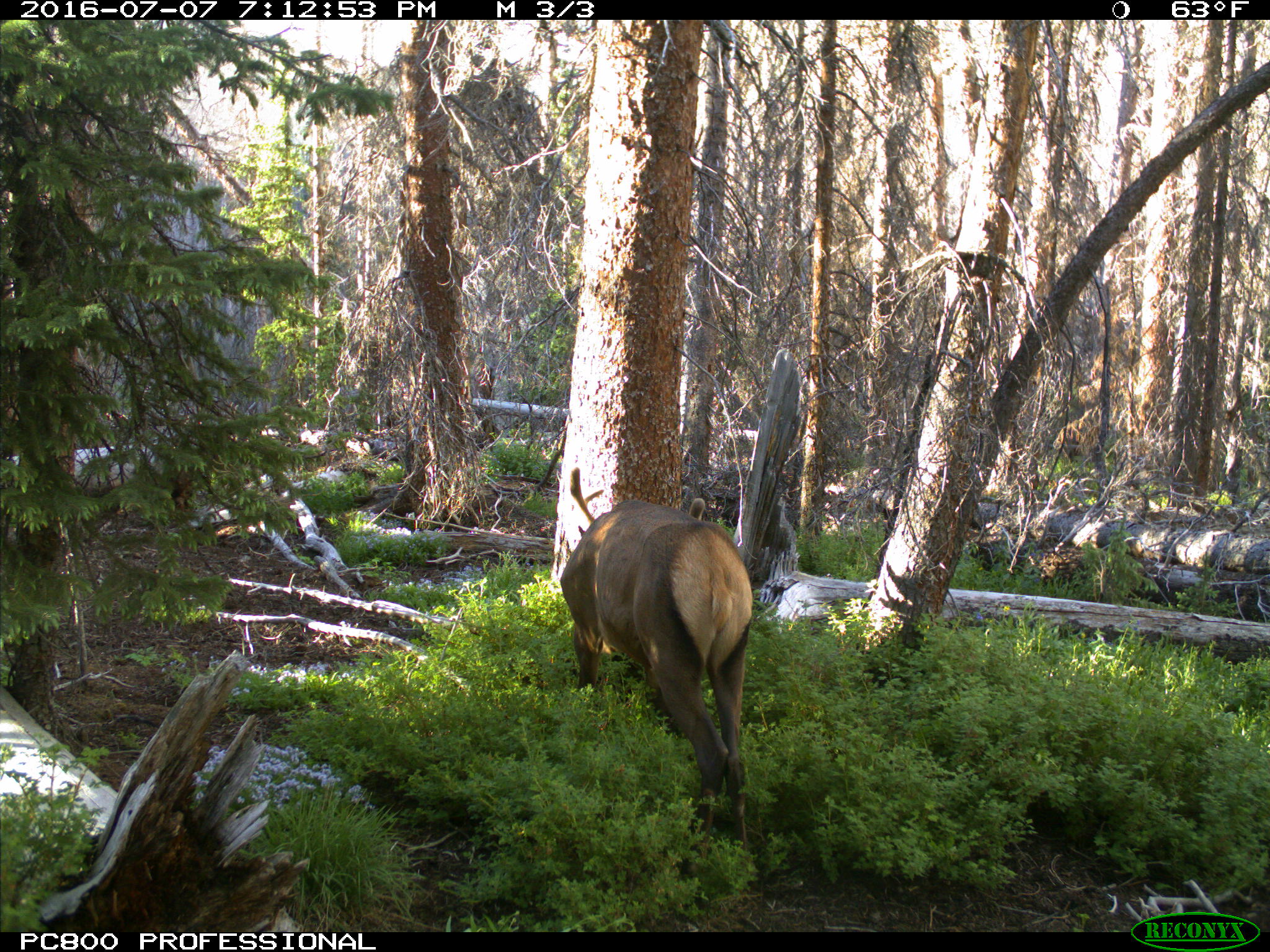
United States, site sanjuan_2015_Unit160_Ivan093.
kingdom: Animalia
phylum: Chordata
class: Mammalia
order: Artiodactyla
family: Cervidae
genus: Cervus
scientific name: Cervus elaphus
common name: red deer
Cervus elaphus (red deer).